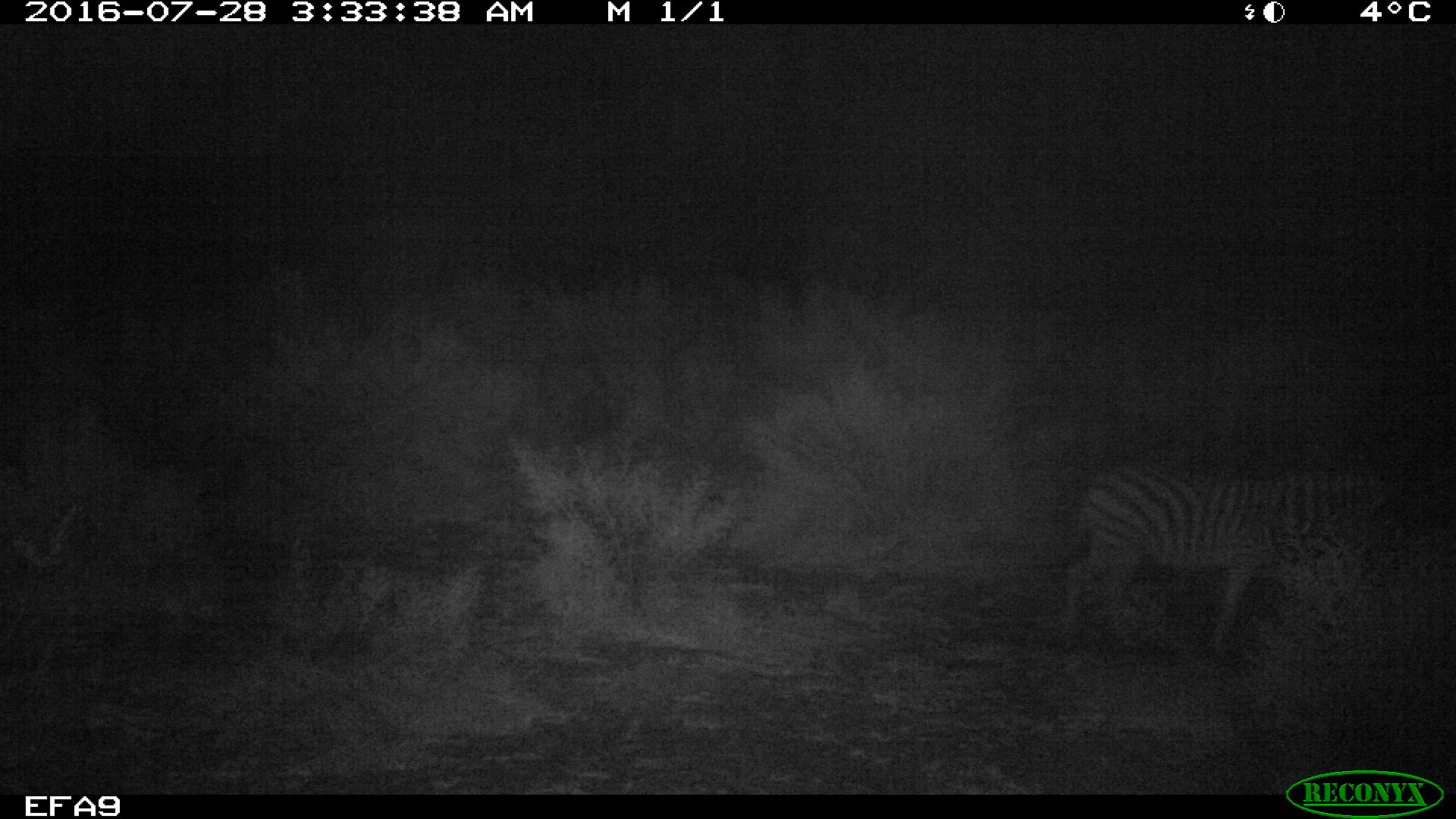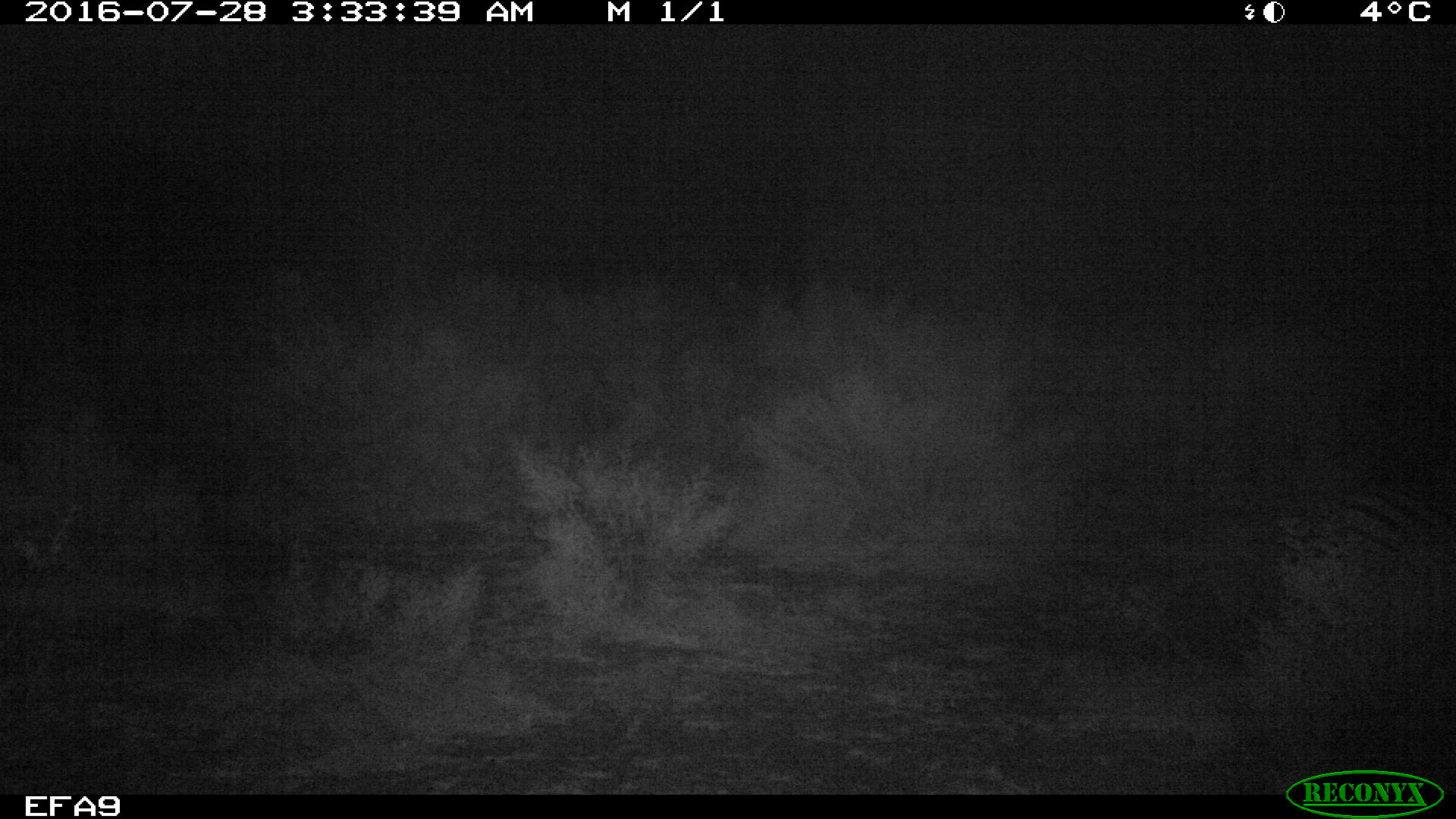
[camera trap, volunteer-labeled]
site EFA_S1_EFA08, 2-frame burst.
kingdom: Animalia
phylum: Chordata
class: Mammalia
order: Perissodactyla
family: Equidae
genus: Equus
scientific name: Equus quagga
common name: plains zebra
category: zebraplains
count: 1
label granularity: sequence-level